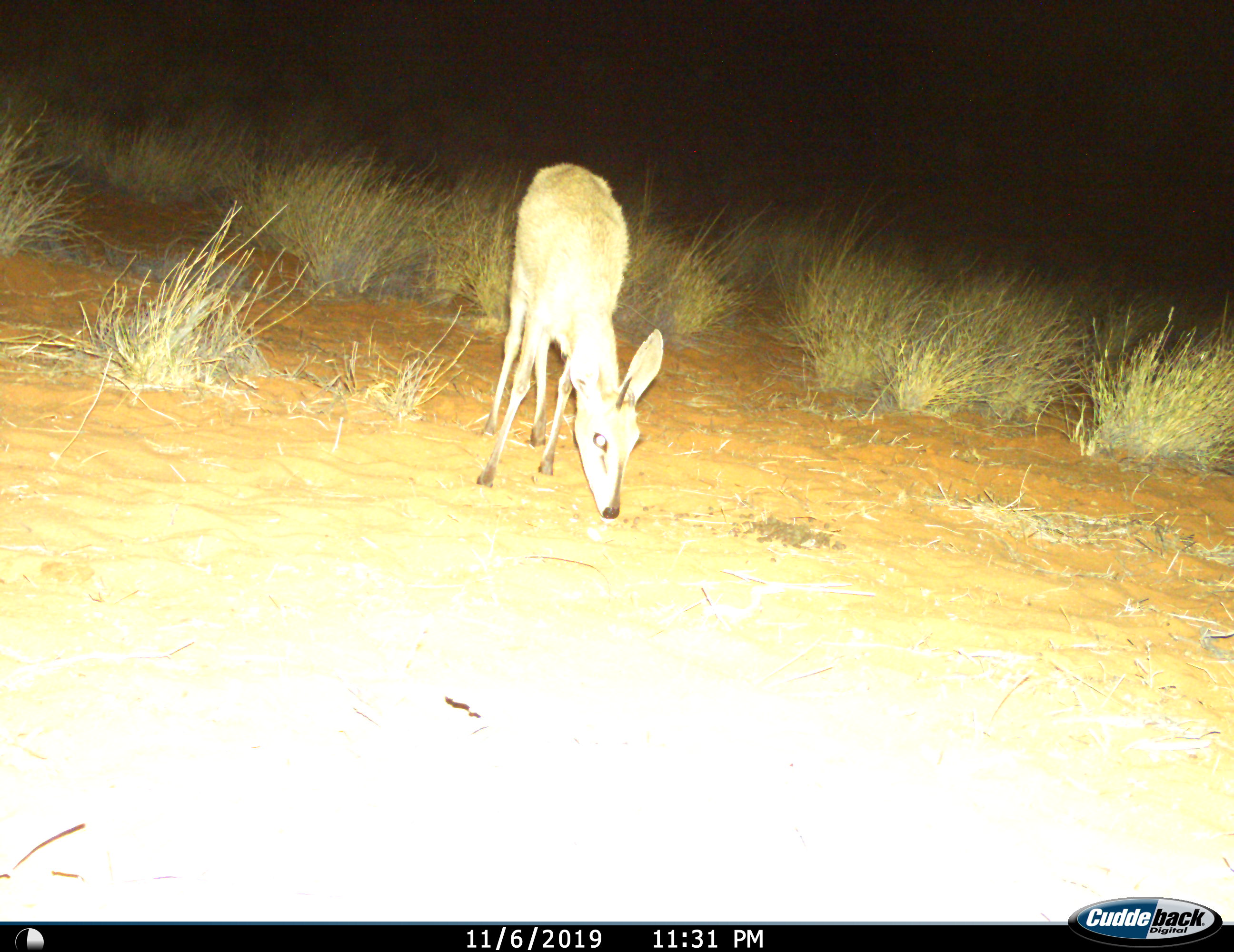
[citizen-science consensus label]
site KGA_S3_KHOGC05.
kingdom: Animalia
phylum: Chordata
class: Mammalia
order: Artiodactyla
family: Bovidae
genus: Sylvicapra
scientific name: Sylvicapra grimmia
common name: common duiker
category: duikercommongrey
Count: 1.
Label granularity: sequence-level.